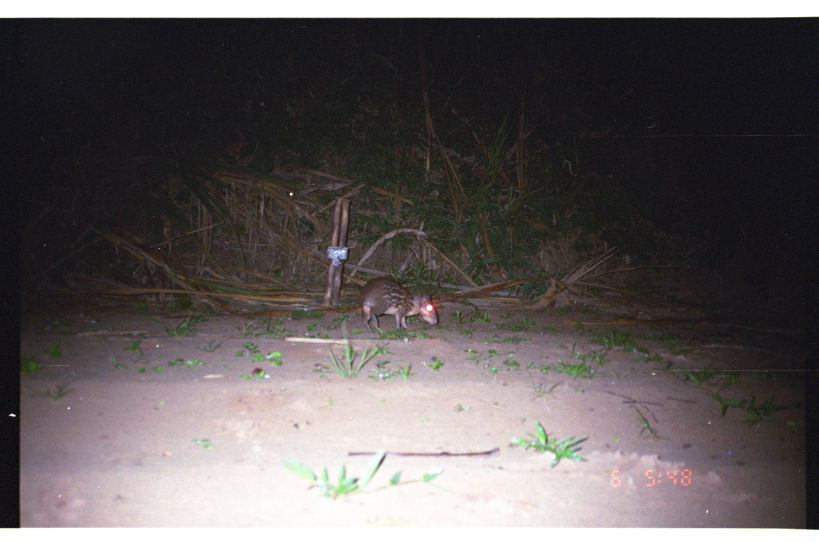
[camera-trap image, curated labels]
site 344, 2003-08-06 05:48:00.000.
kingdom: Animalia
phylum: Chordata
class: Mammalia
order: Rodentia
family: Cuniculidae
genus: Cuniculus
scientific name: Cuniculus paca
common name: spotted paca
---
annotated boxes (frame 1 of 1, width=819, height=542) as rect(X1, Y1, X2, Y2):
cuniculus paca: rect(359, 278, 438, 334)